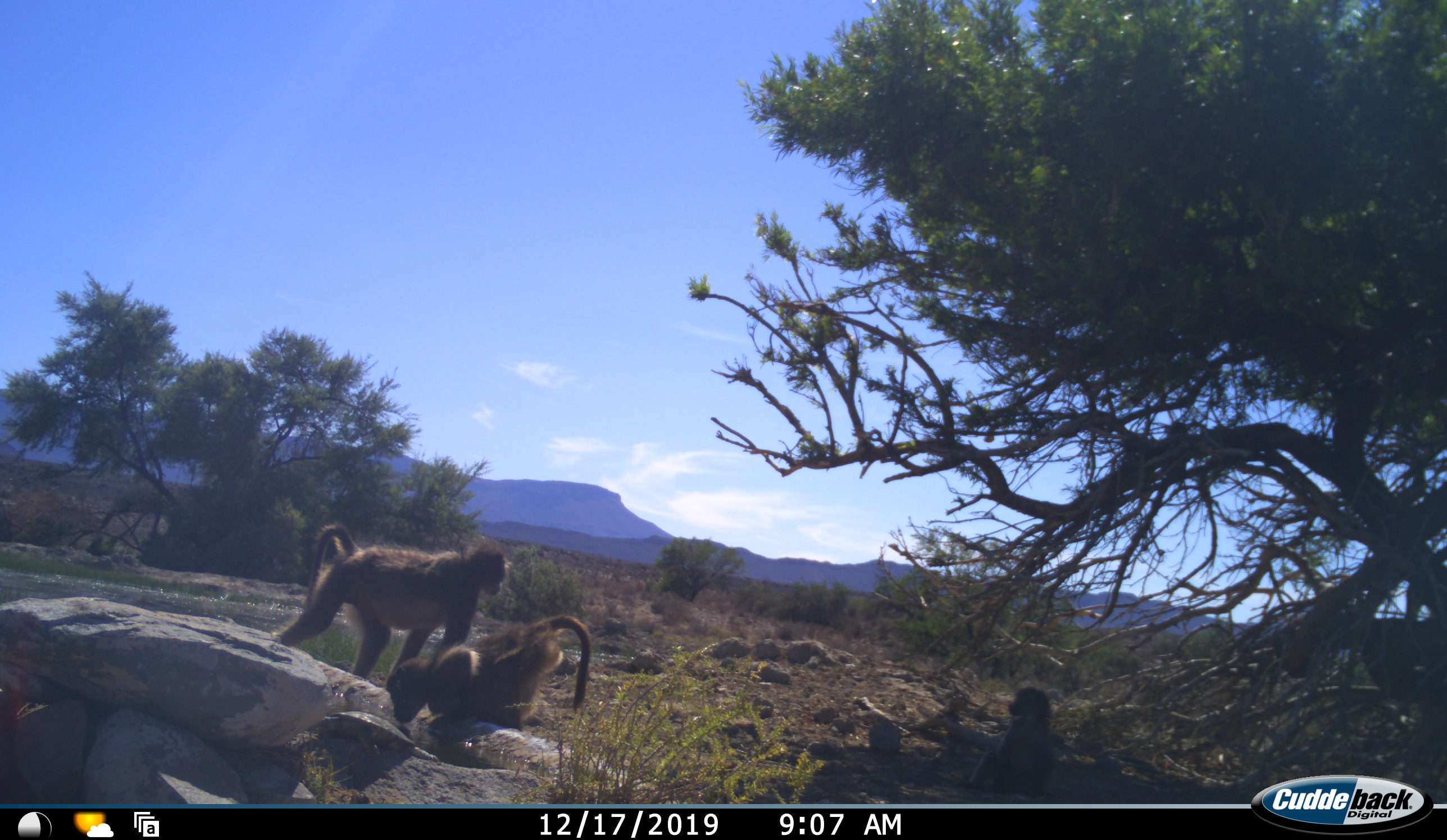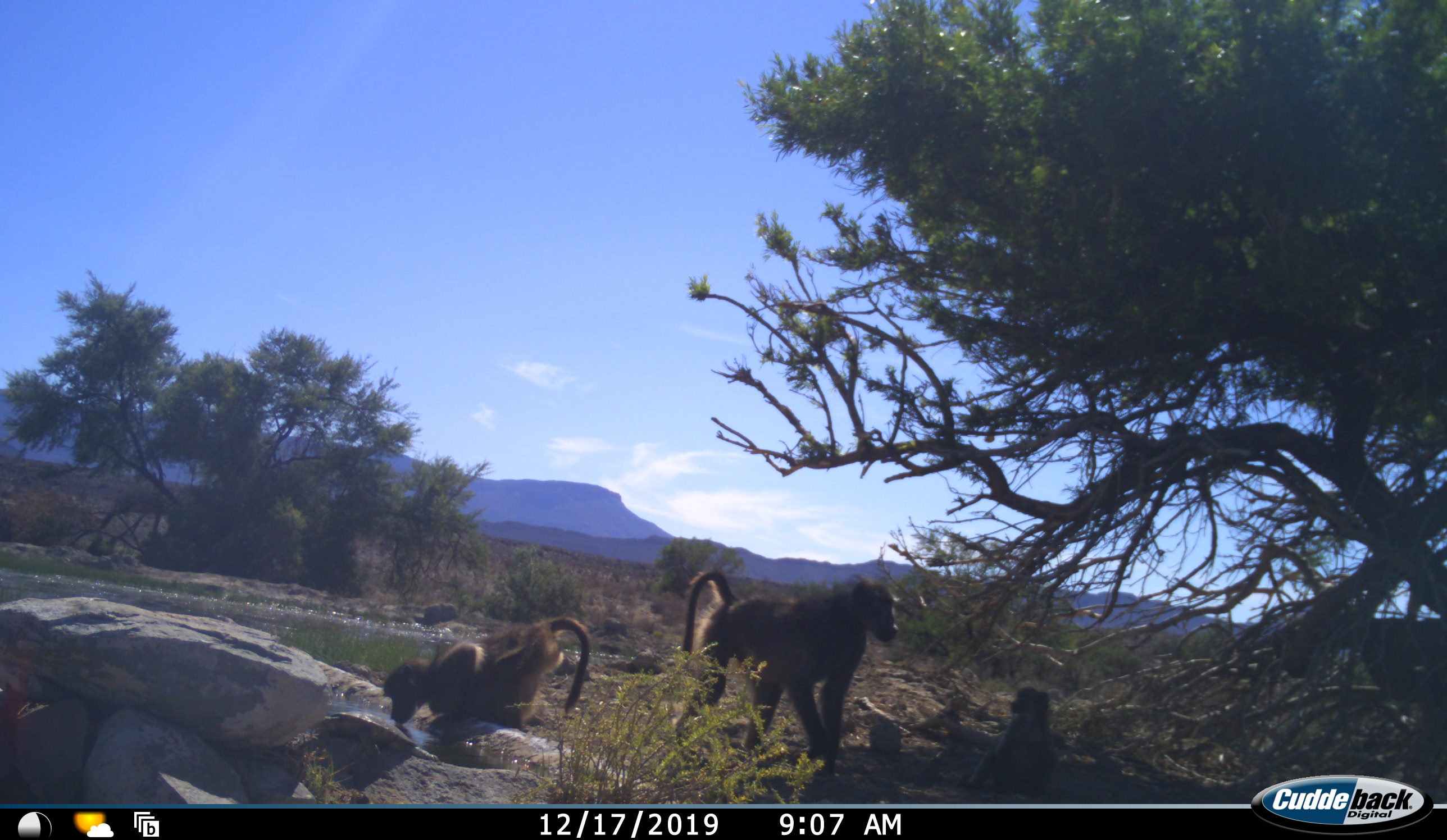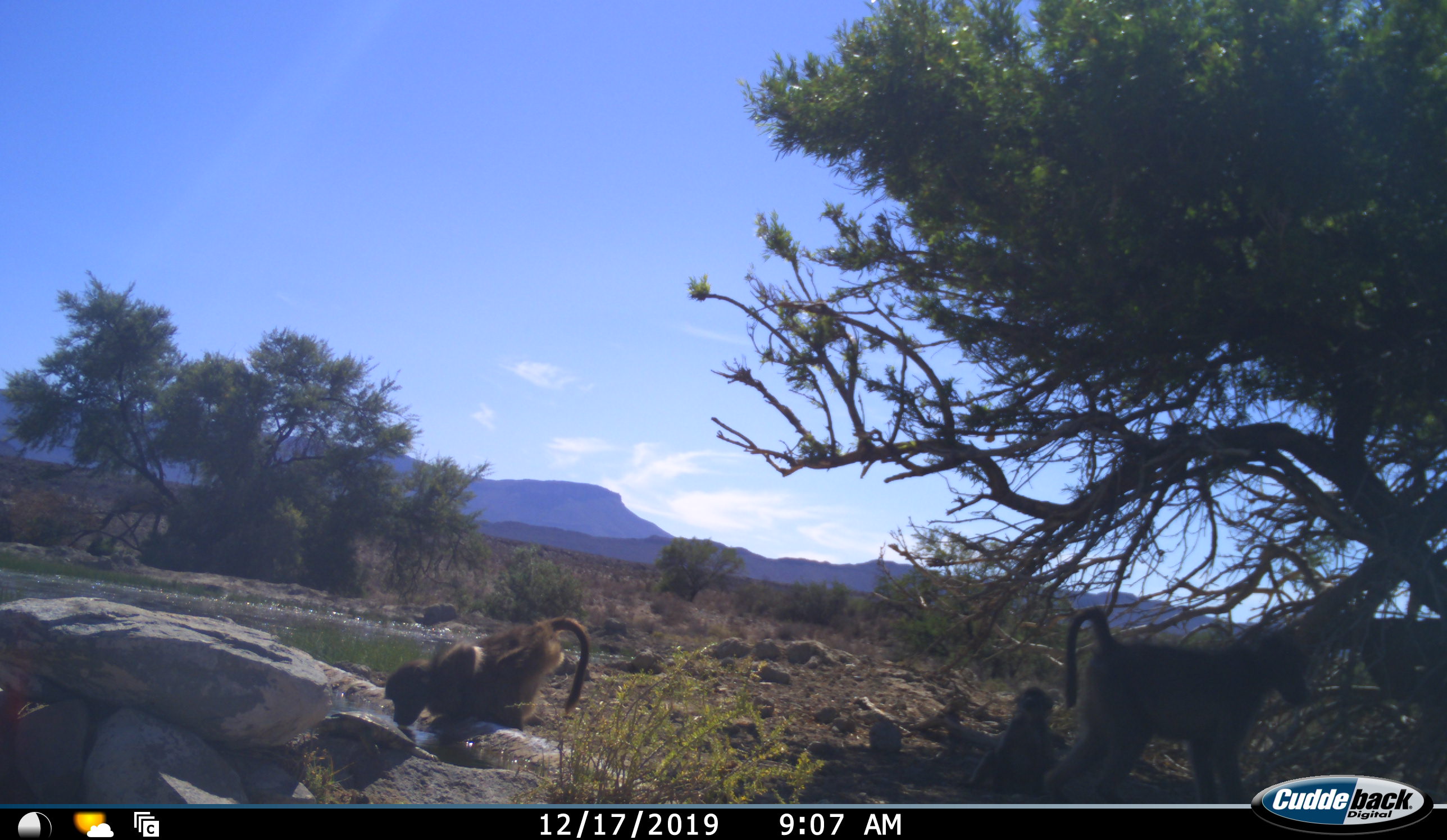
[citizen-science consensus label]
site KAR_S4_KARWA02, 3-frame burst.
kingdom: Animalia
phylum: Chordata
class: Mammalia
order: Primates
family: Cercopithecidae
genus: Papio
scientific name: Papio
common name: baboon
Baboon (Papio), count 3. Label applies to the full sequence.